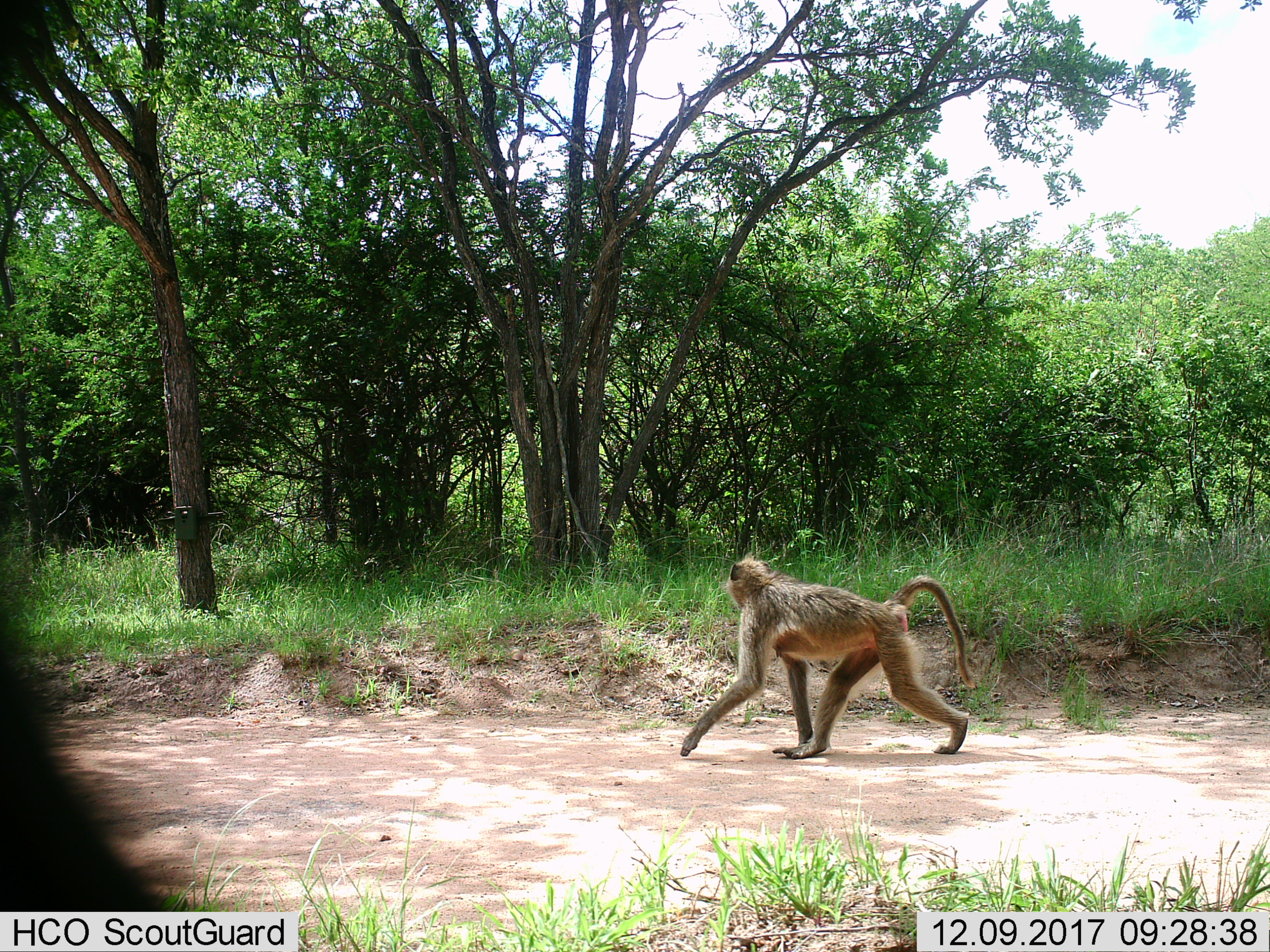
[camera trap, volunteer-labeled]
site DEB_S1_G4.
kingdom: Animalia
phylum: Chordata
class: Mammalia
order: Primates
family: Cercopithecidae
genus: Papio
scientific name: Papio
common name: baboon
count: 1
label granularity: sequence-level